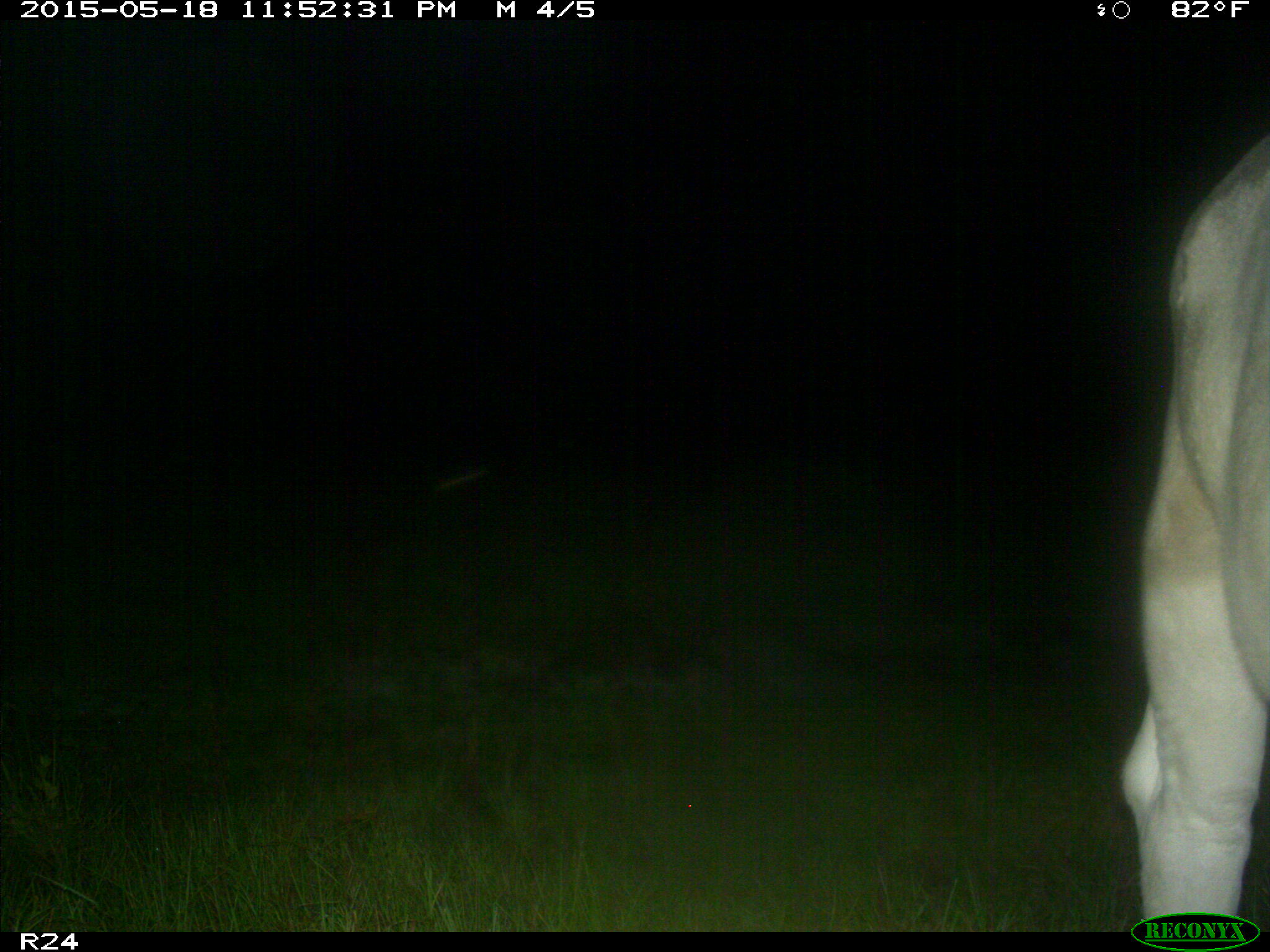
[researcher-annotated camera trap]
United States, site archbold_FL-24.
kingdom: Animalia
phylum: Chordata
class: Mammalia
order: Artiodactyla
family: Bovidae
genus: Bos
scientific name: Bos taurus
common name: domestic cow